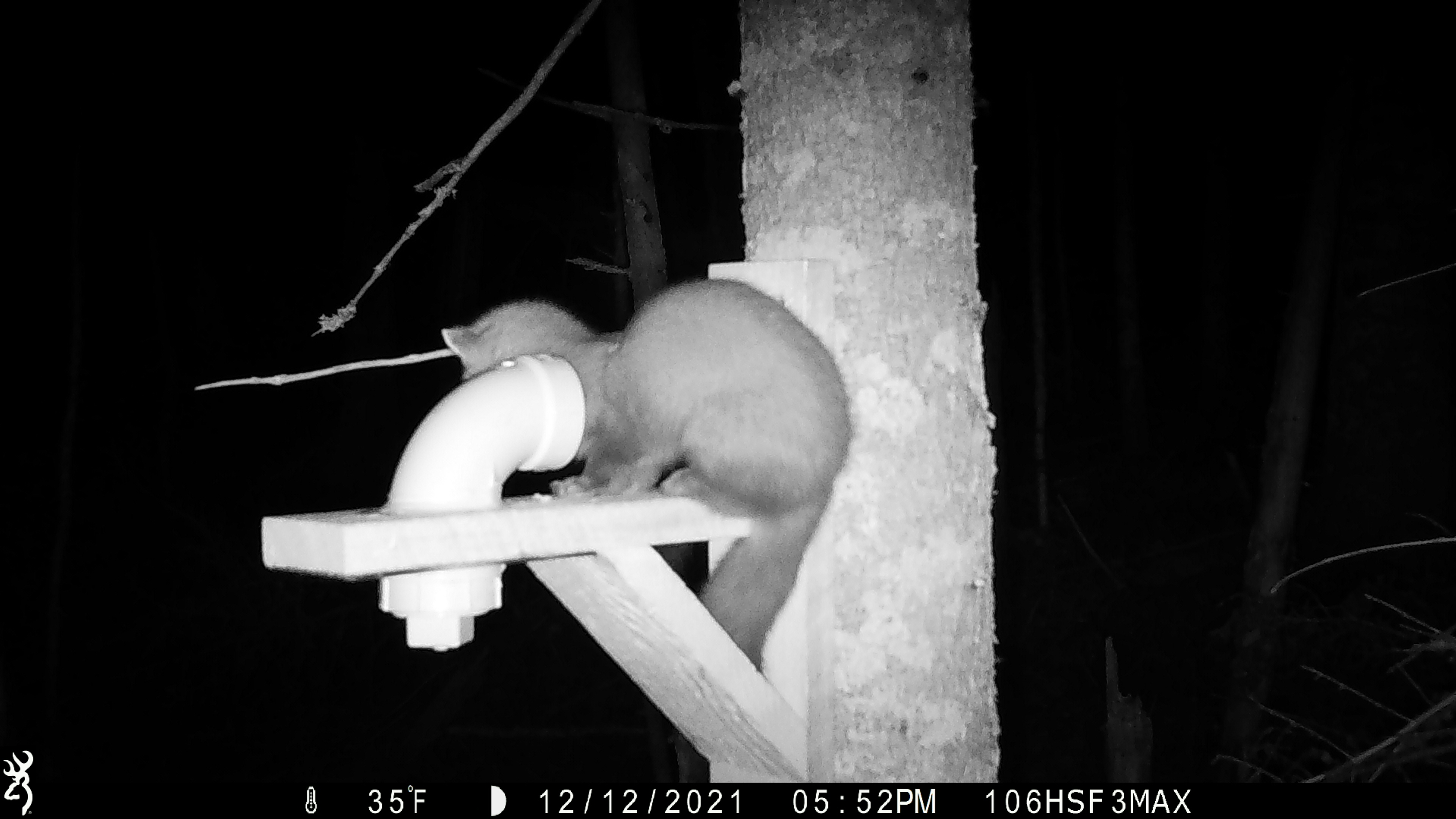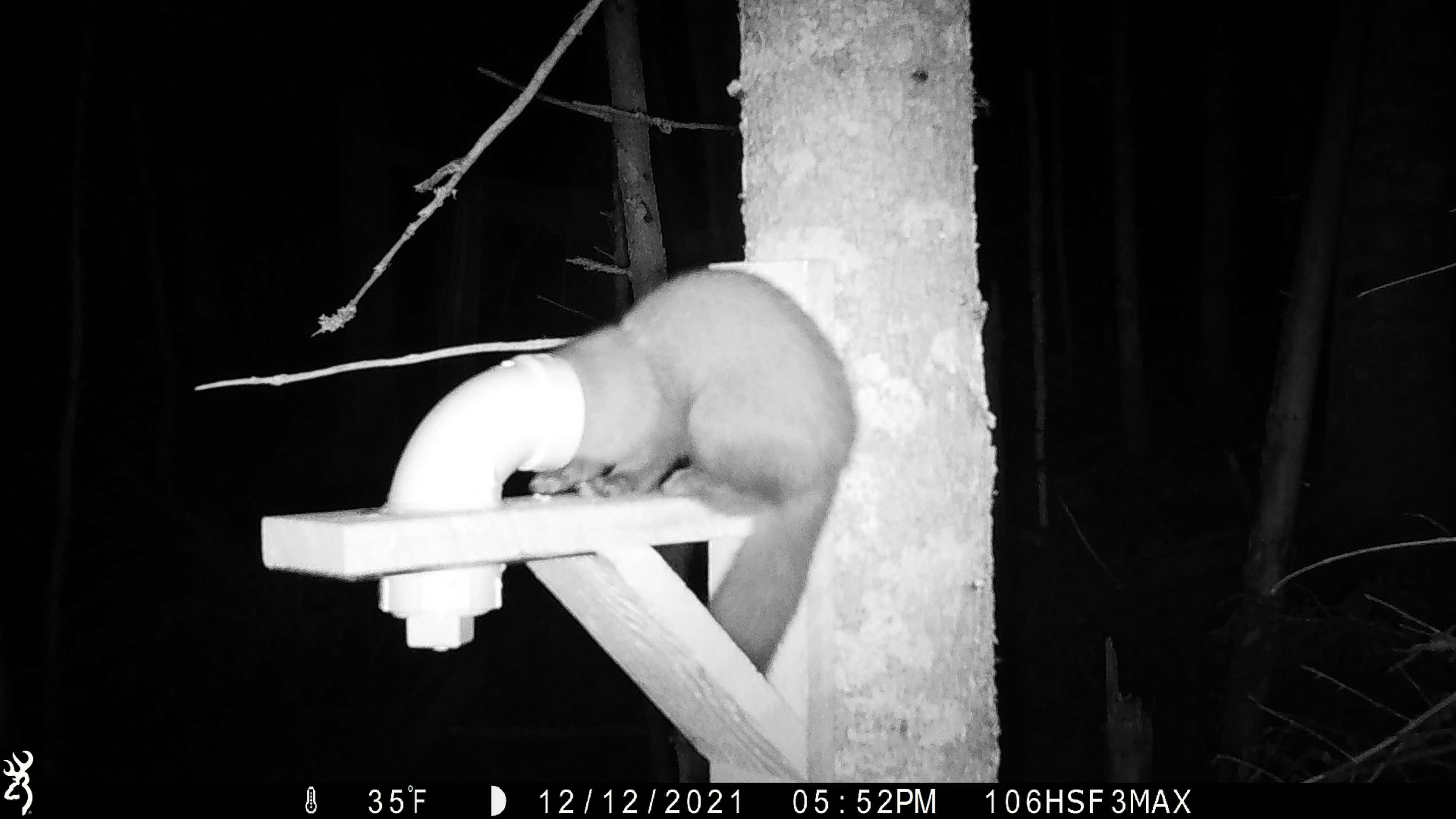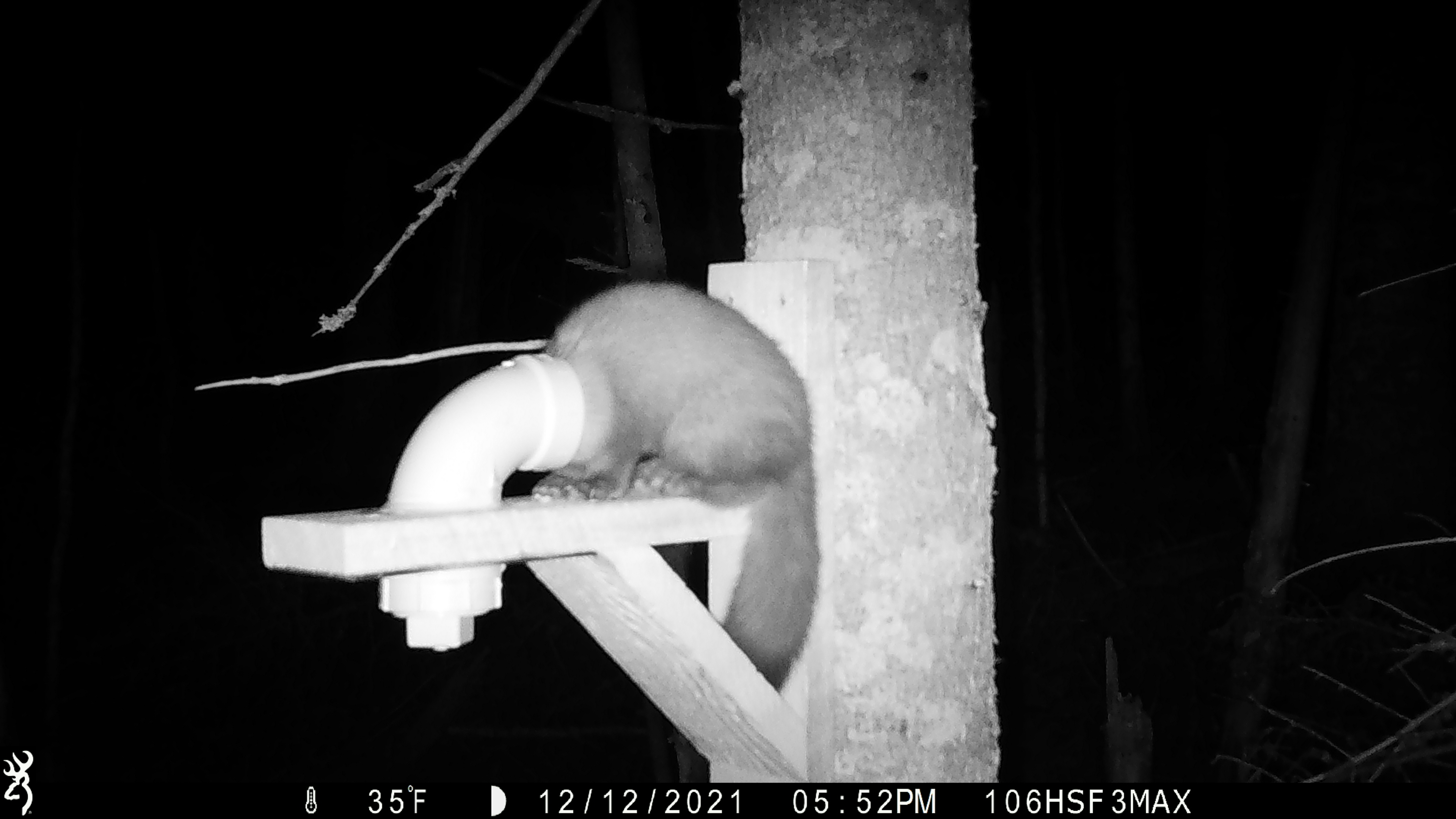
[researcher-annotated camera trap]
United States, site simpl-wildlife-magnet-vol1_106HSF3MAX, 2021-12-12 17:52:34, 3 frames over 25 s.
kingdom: Animalia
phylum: Chordata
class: Mammalia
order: Carnivora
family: Mustelidae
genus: Martes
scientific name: Martes americana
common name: american marten